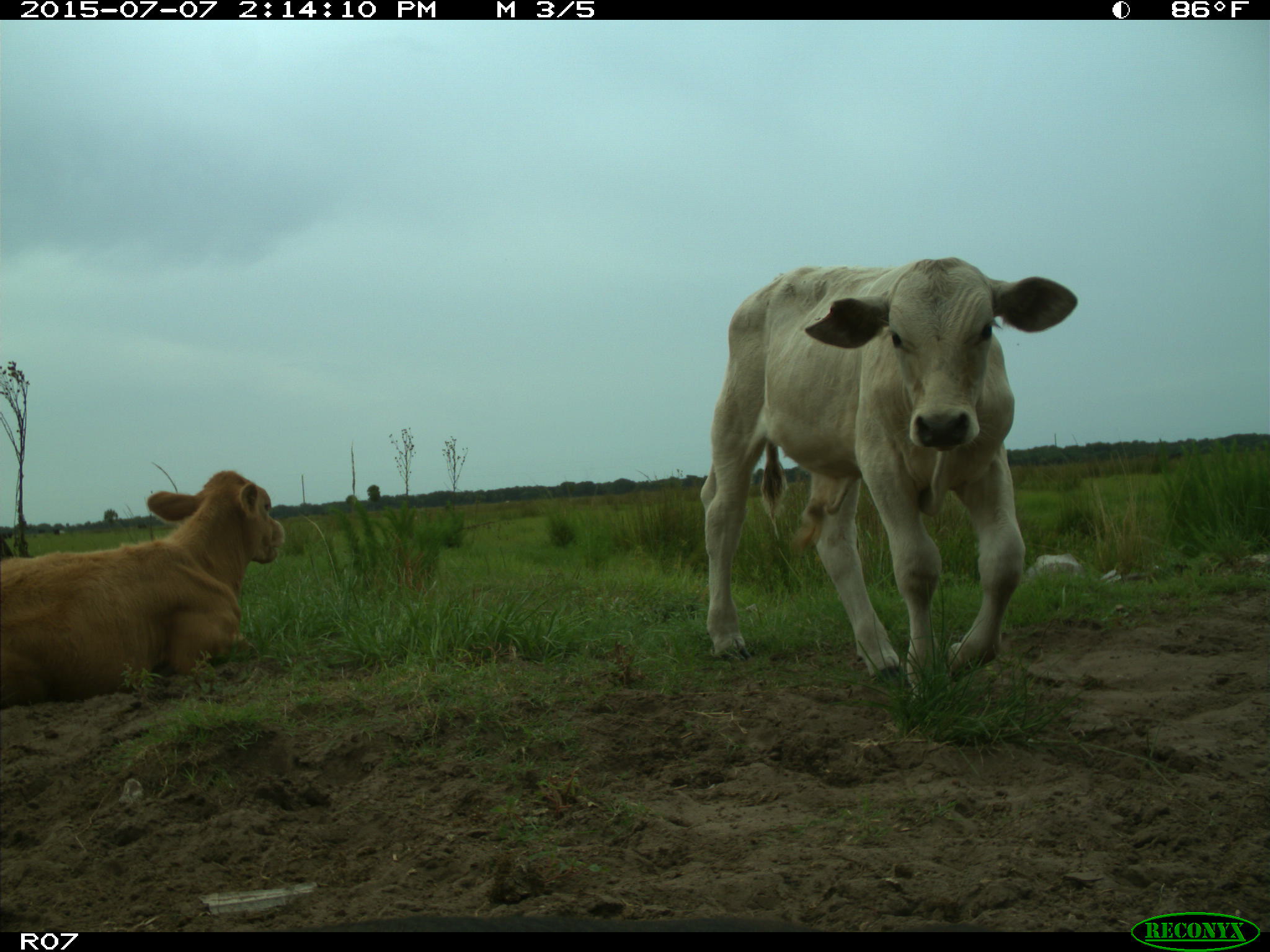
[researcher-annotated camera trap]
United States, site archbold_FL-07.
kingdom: Animalia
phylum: Chordata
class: Mammalia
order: Artiodactyla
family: Bovidae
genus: Bos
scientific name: Bos taurus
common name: domestic cow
Bos taurus (domestic cow).